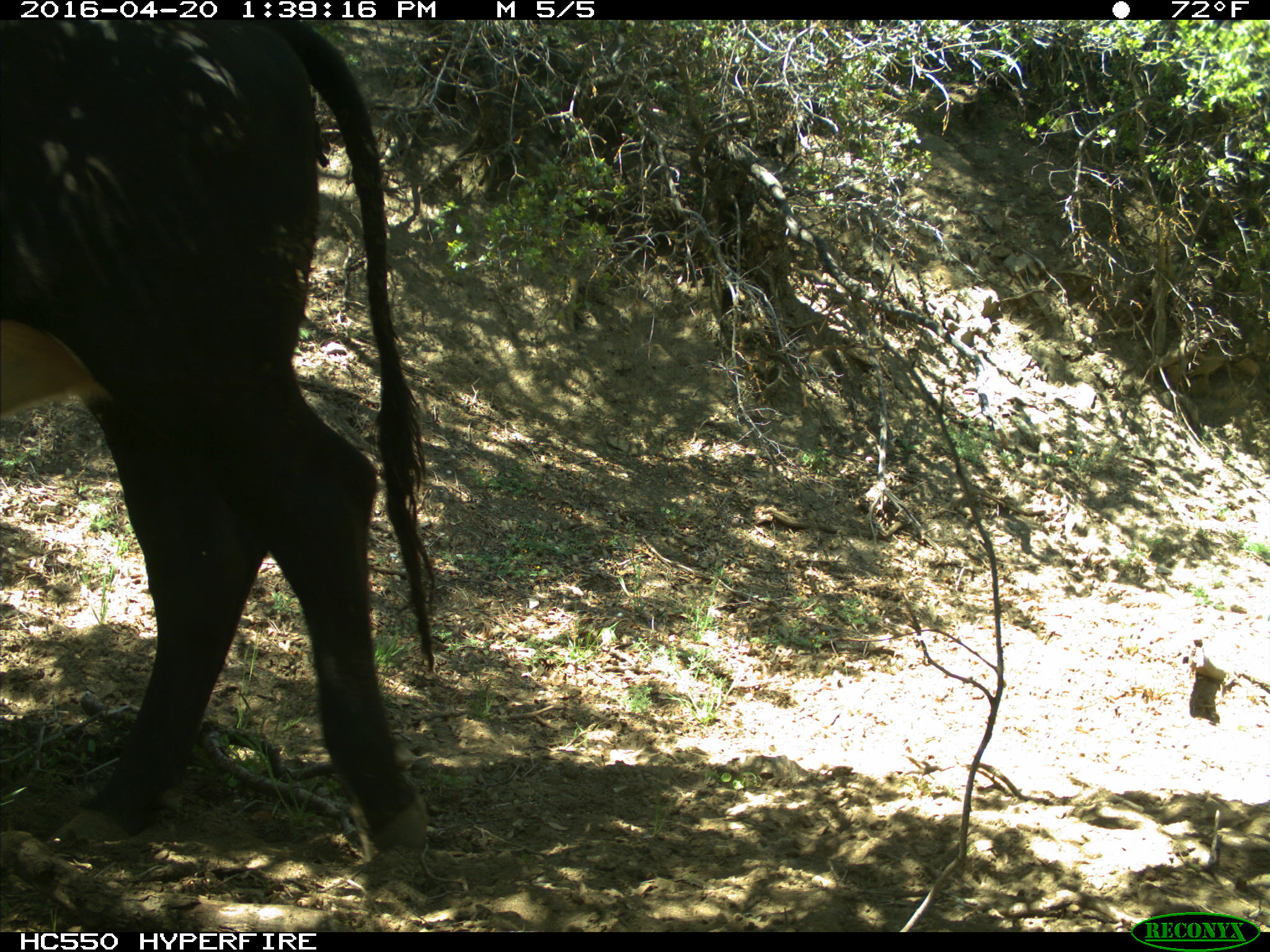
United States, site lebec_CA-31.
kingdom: Animalia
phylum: Chordata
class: Mammalia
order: Artiodactyla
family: Bovidae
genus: Bos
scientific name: Bos taurus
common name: domestic cow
Bos taurus (domestic cow).